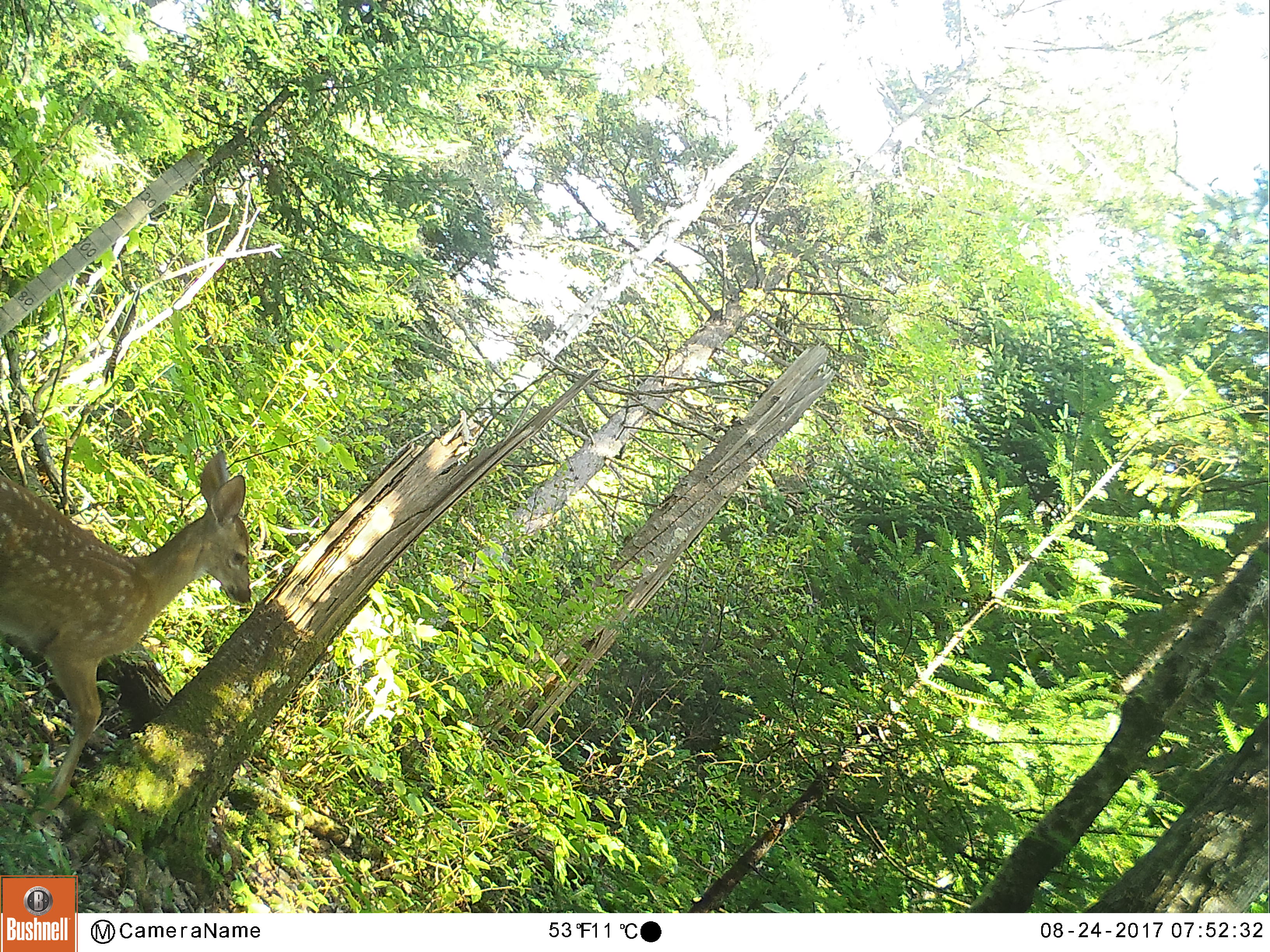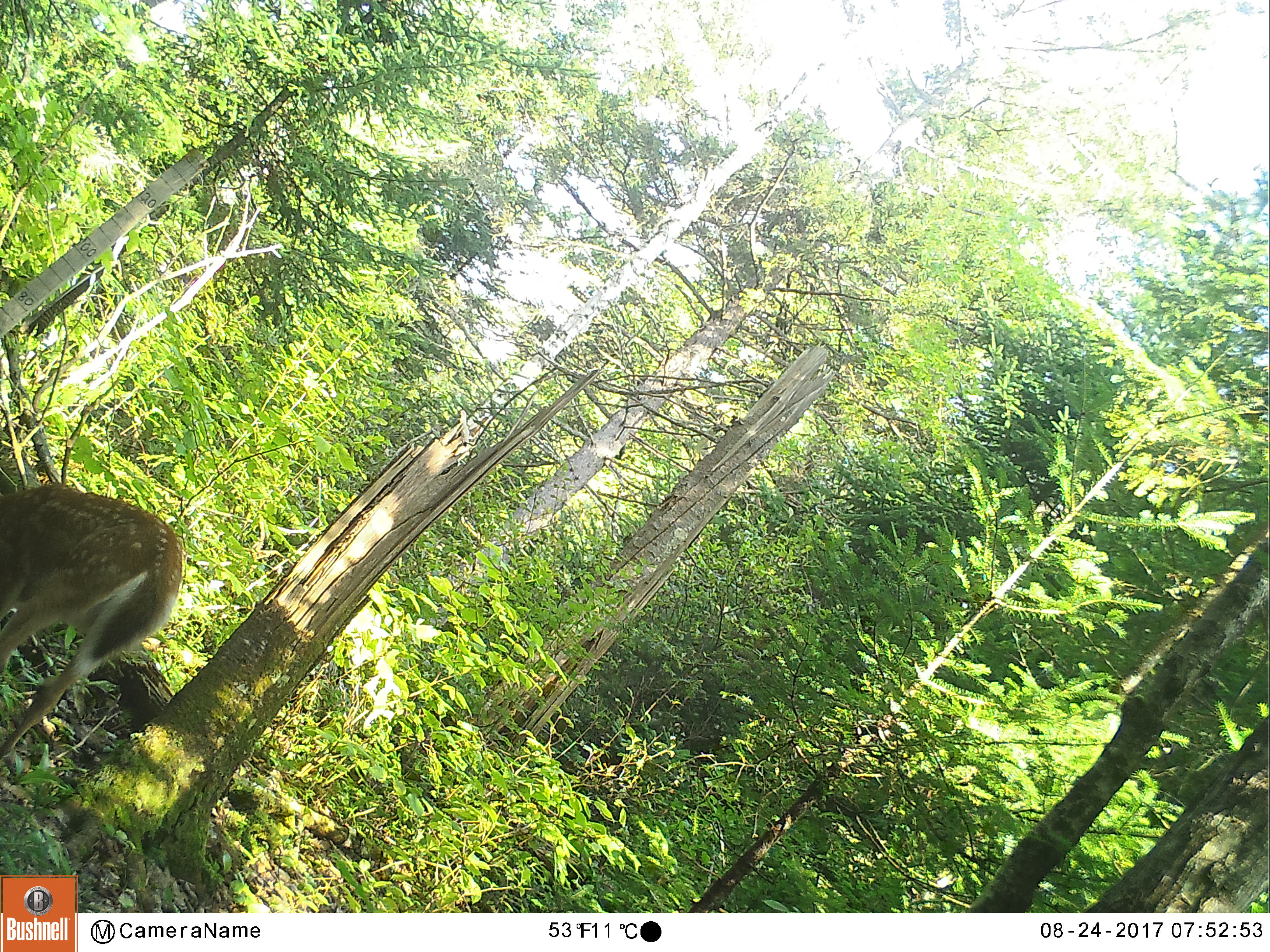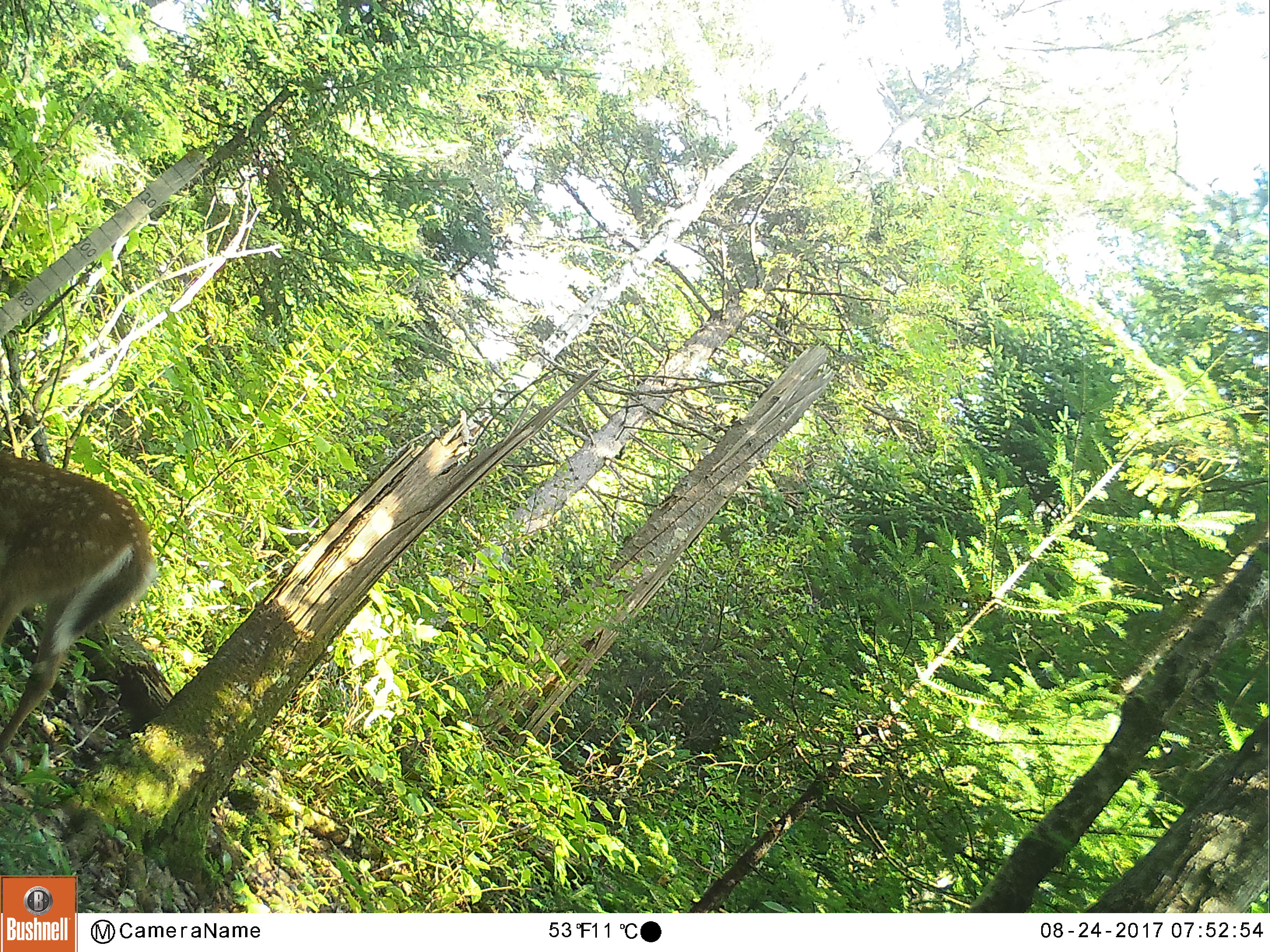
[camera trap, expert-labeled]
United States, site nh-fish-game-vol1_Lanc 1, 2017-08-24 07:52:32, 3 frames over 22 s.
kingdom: Animalia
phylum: Chordata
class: Mammalia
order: Artiodactyla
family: Cervidae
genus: Odocoileus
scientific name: Odocoileus virginianus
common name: white-tailed deer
White-tailed deer (Odocoileus virginianus).